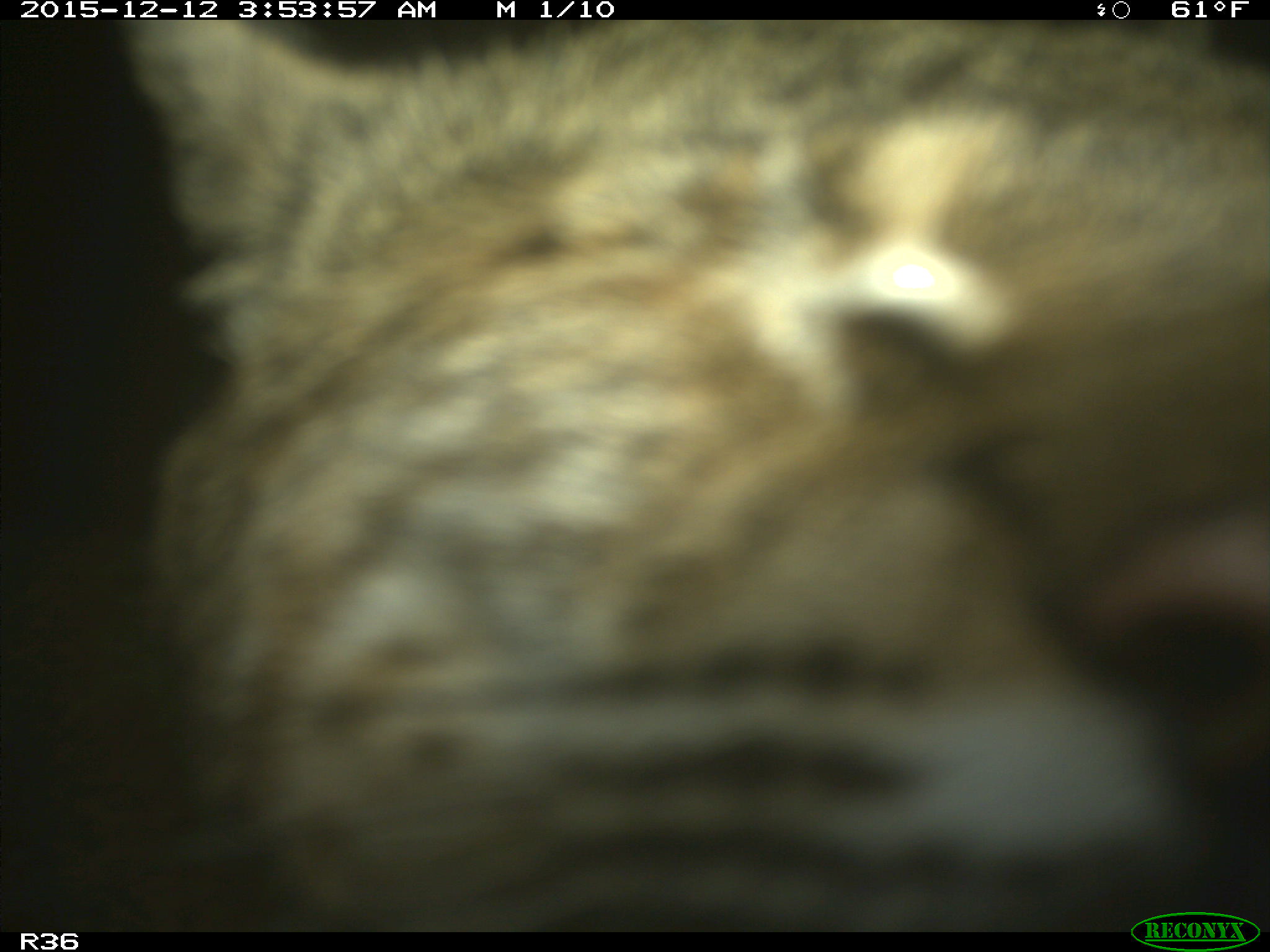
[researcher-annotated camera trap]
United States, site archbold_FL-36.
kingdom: Animalia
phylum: Chordata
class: Mammalia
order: Carnivora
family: Felidae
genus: Lynx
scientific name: Lynx rufus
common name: bobcat